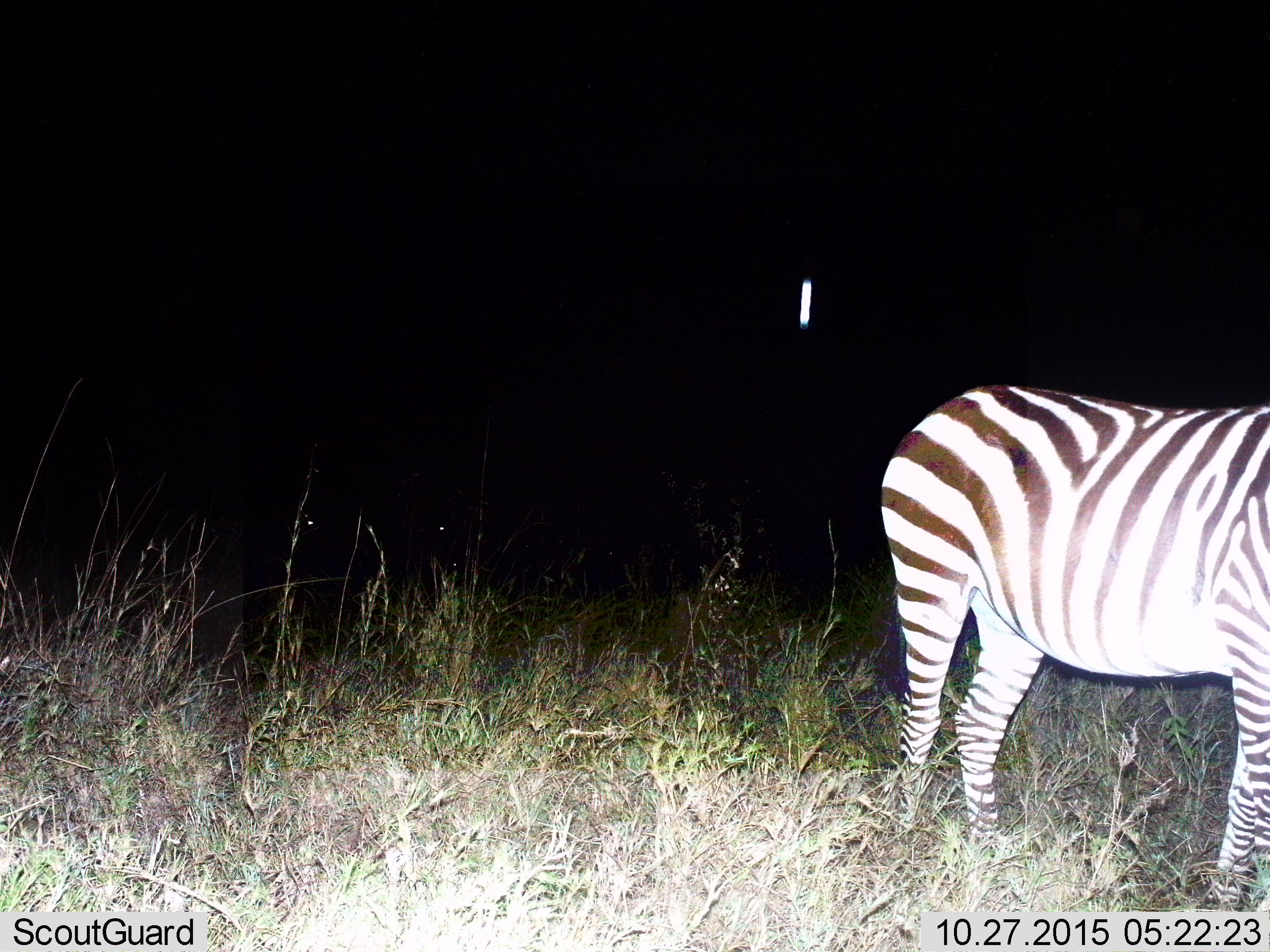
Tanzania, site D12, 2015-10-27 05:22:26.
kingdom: Animalia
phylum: Chordata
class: Mammalia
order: Perissodactyla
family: Equidae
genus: Equus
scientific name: Equus quagga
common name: plains zebra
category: zebra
Zebra (plains zebra) (Equus quagga), count 1. Behavior (volunteer vote fractions): standing 88%, resting 0%, moving 12%, interacting 0%. Young present (vote fraction): 0%. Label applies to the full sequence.